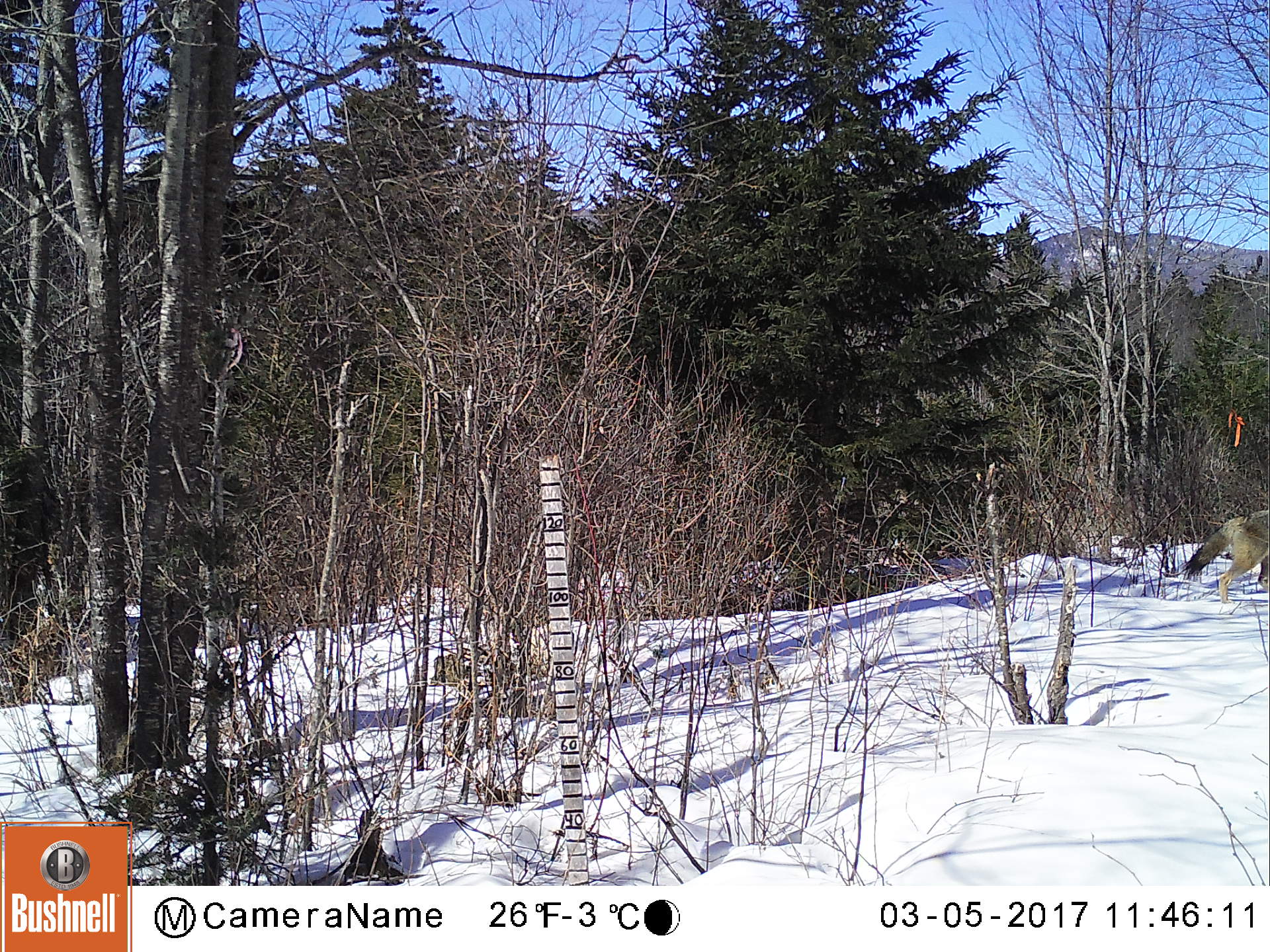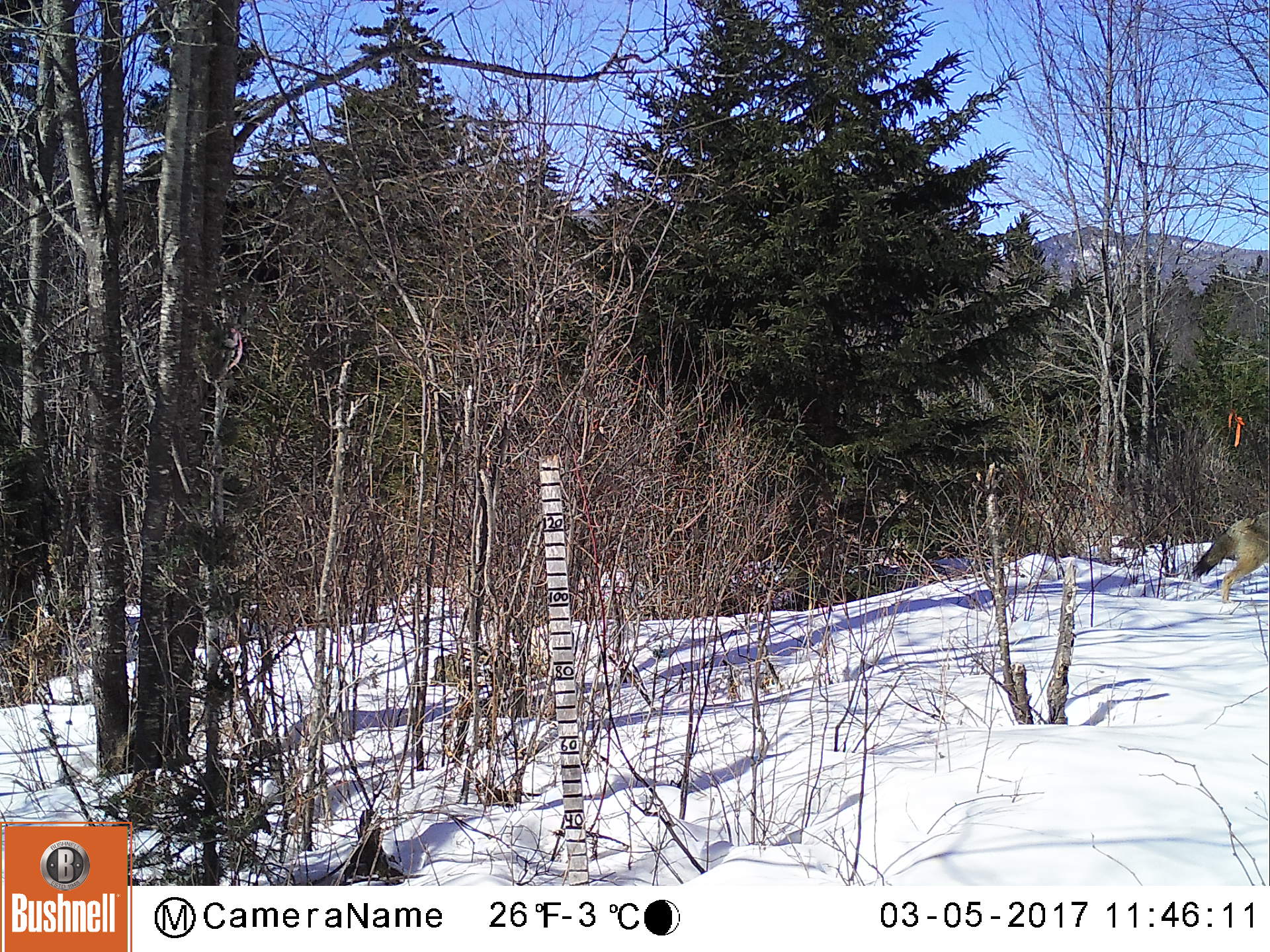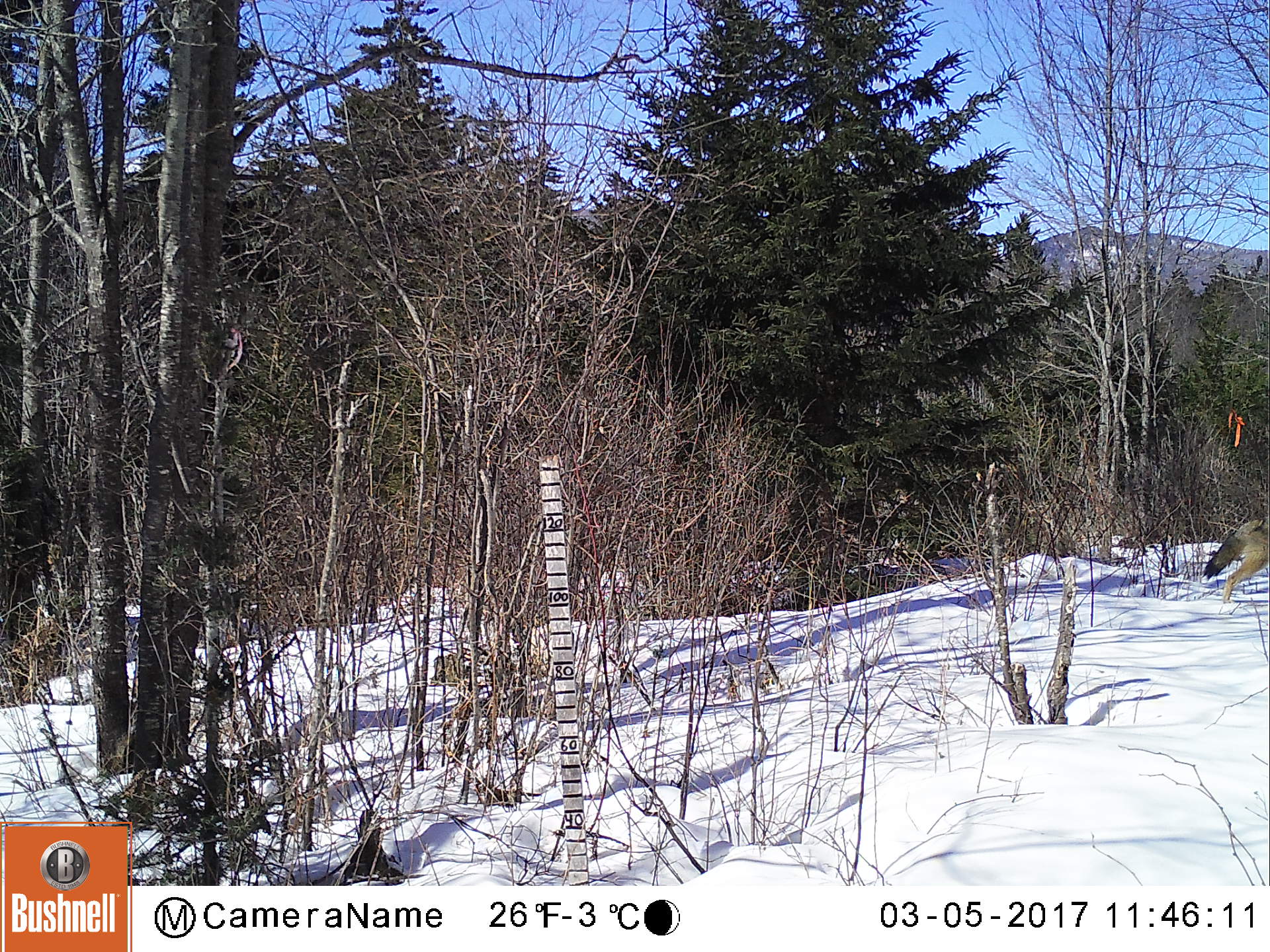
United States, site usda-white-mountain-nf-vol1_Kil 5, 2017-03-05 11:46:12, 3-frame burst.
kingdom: Animalia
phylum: Chordata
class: Mammalia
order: Carnivora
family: Canidae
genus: Canis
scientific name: Canis latrans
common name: coyote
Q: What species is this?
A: Coyote (Canis latrans).